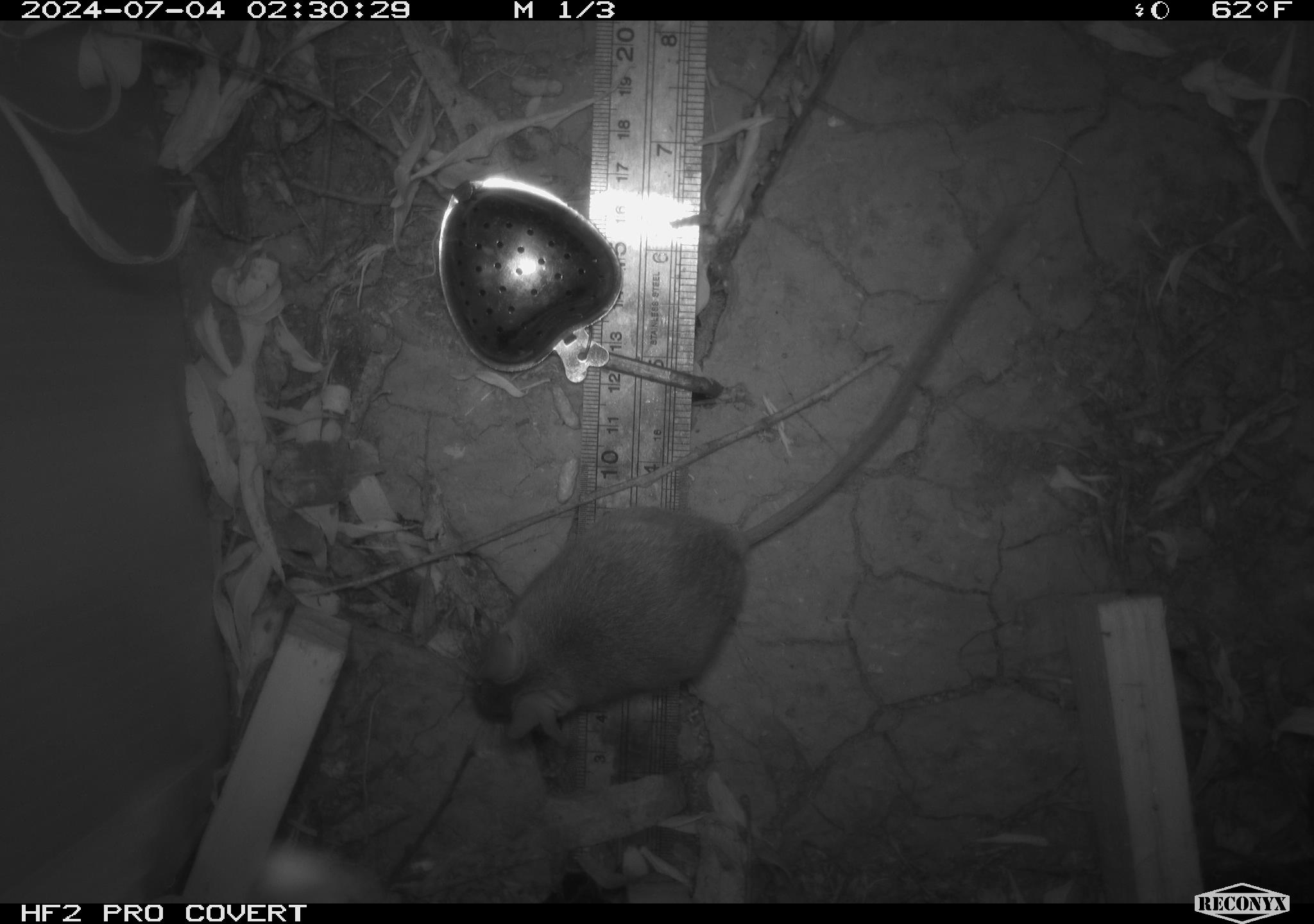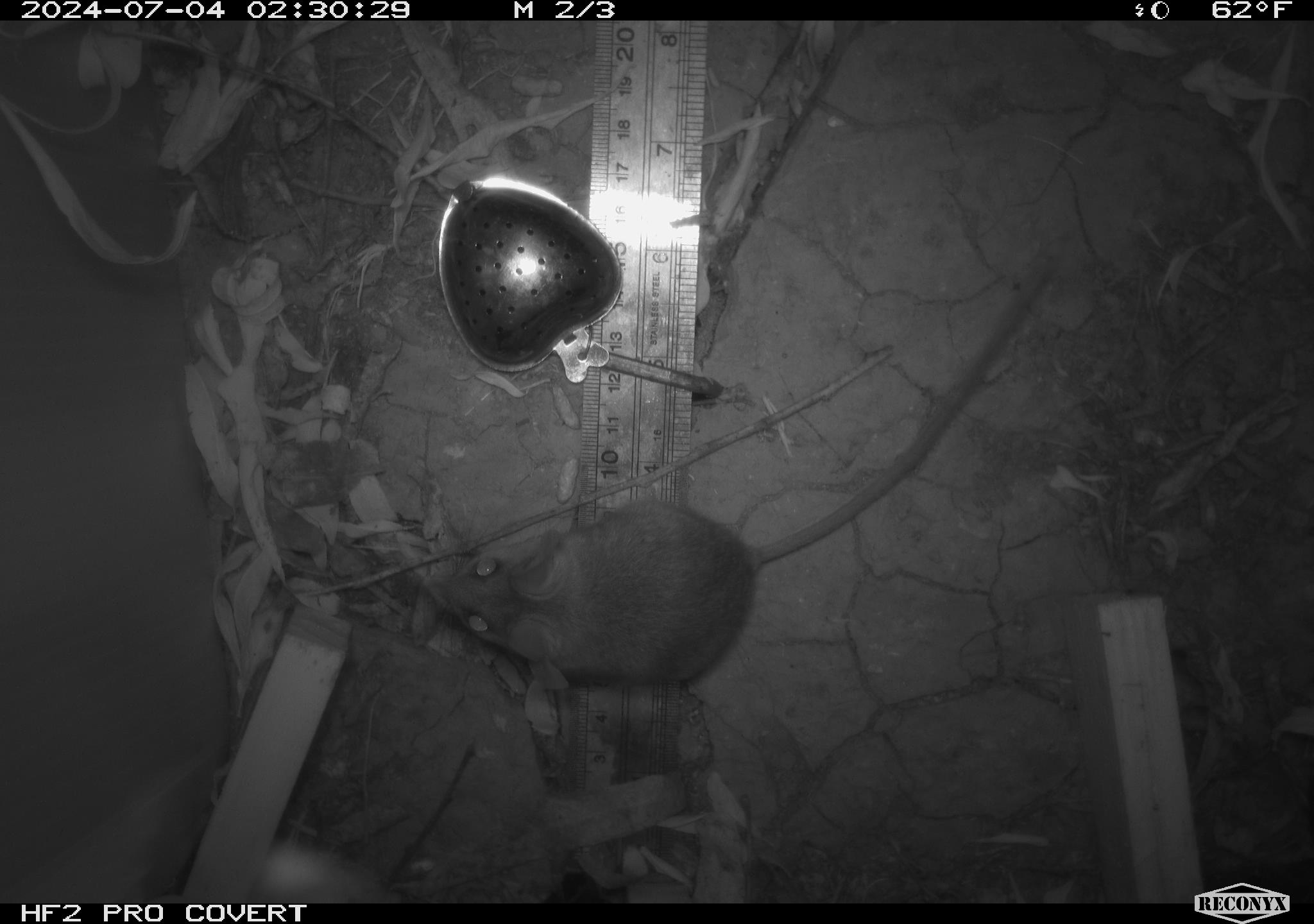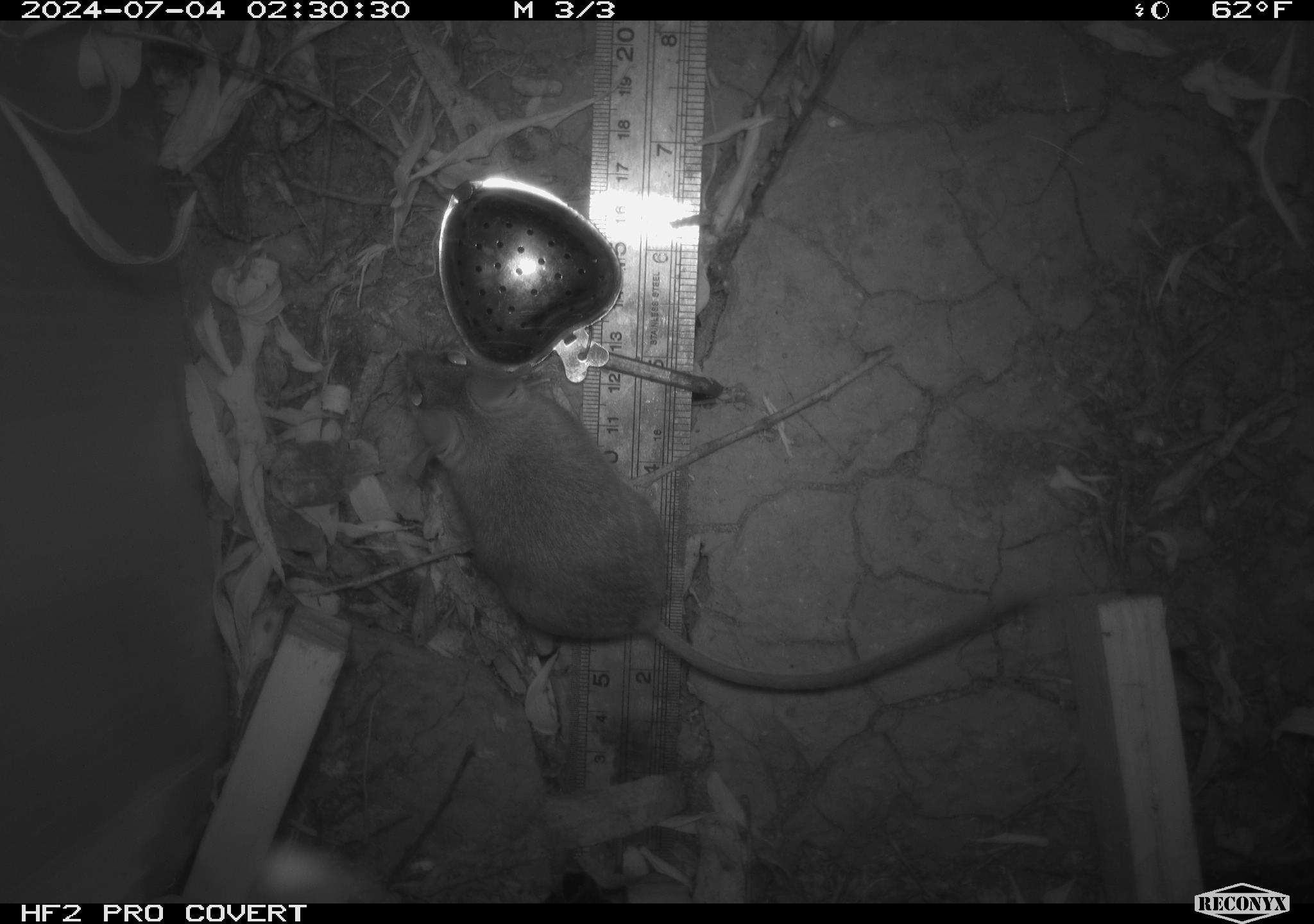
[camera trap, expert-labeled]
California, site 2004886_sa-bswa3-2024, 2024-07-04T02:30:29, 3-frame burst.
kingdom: Animalia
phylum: Chordata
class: Mammalia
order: Rodentia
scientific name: Rodentia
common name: mouse species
Mouse species (Rodentia).